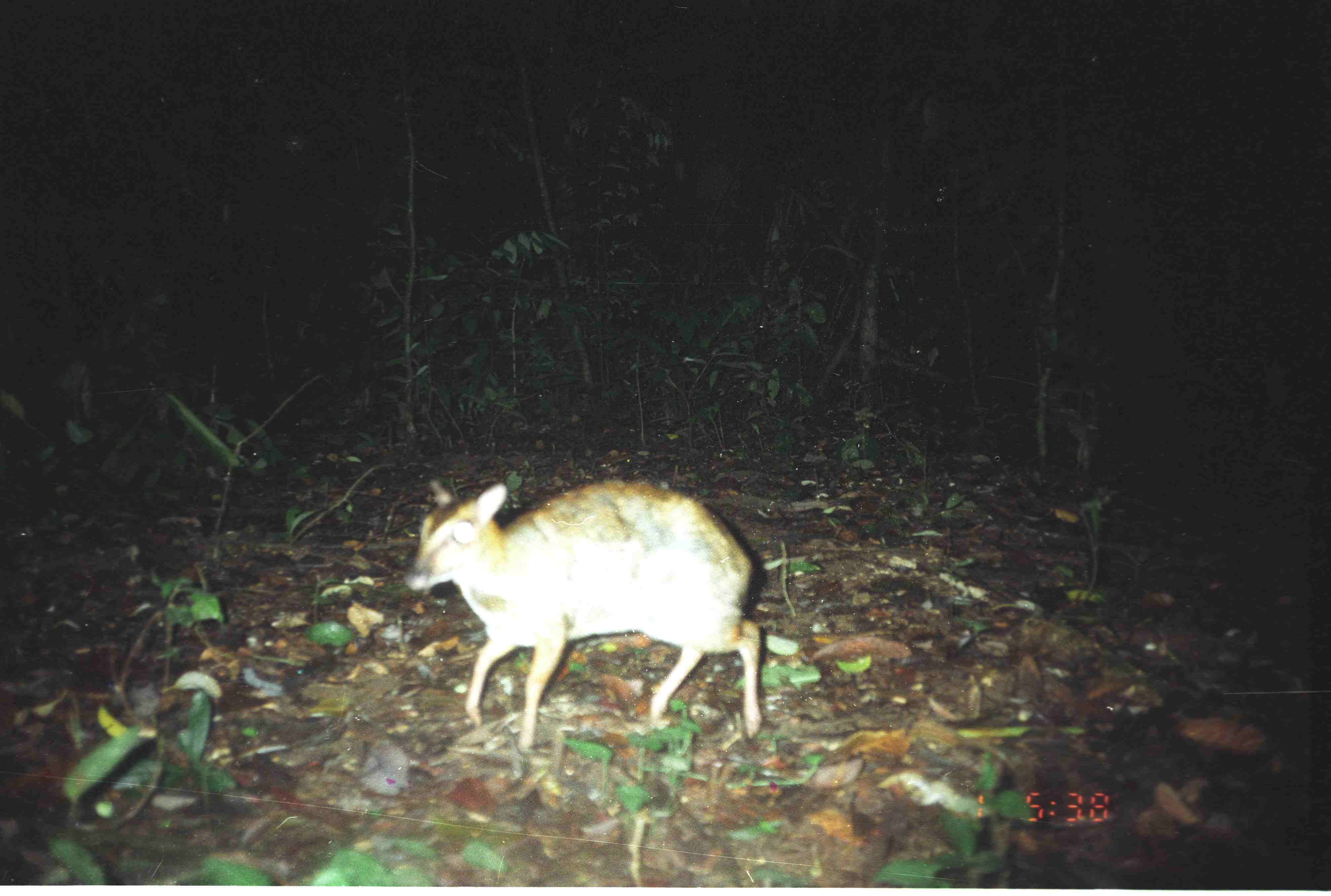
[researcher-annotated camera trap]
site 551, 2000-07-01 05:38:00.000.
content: unidentified animal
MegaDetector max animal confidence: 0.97